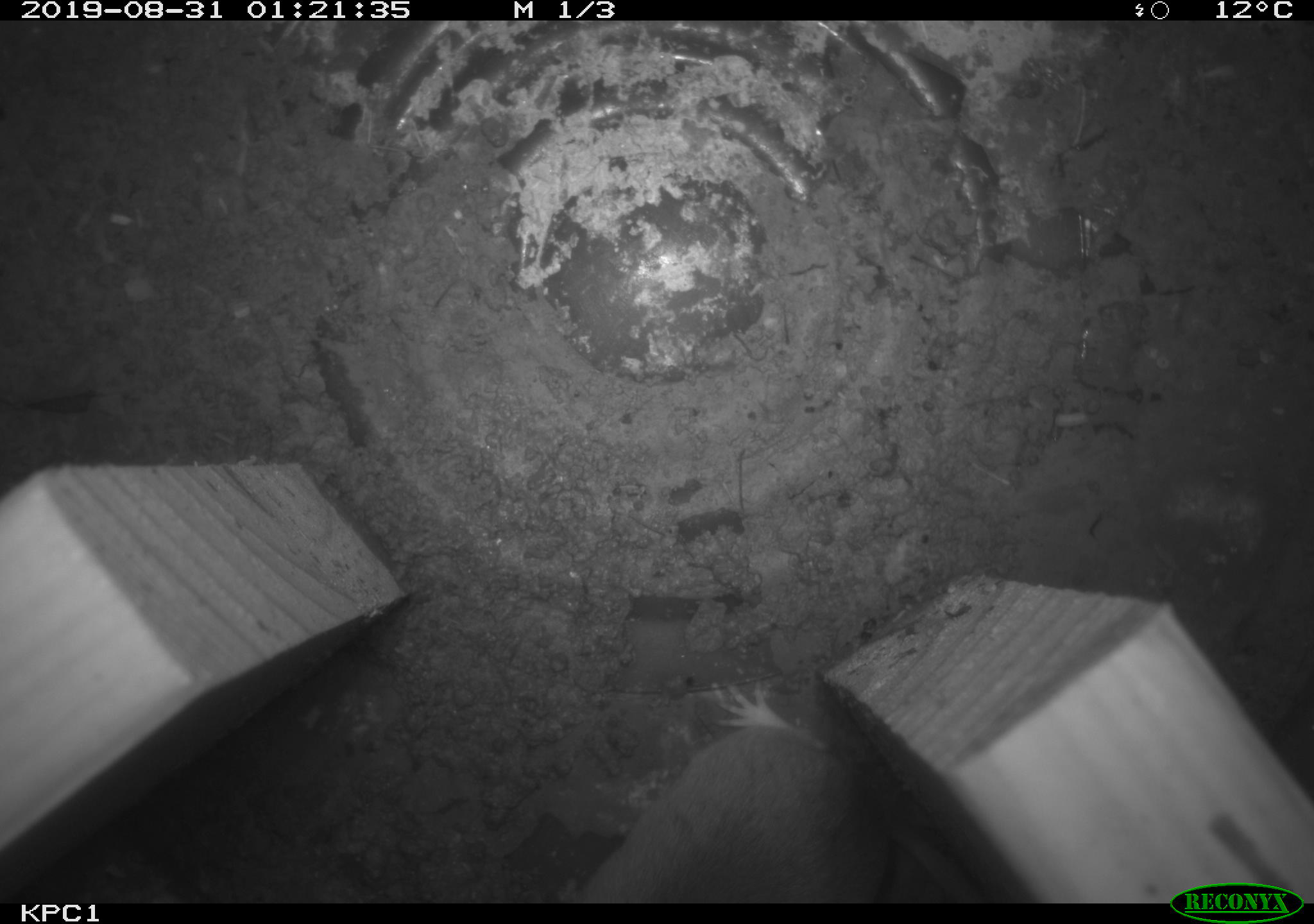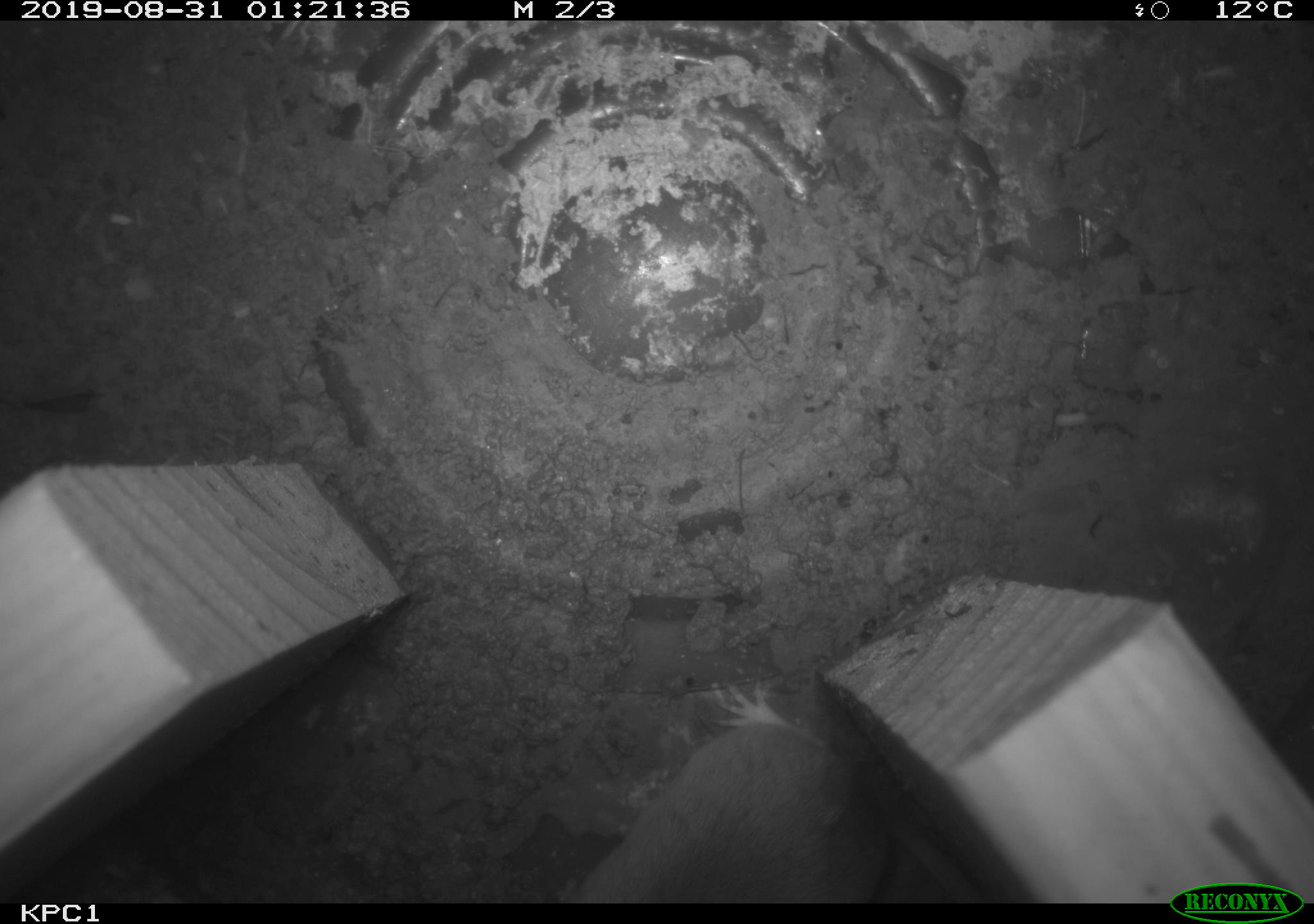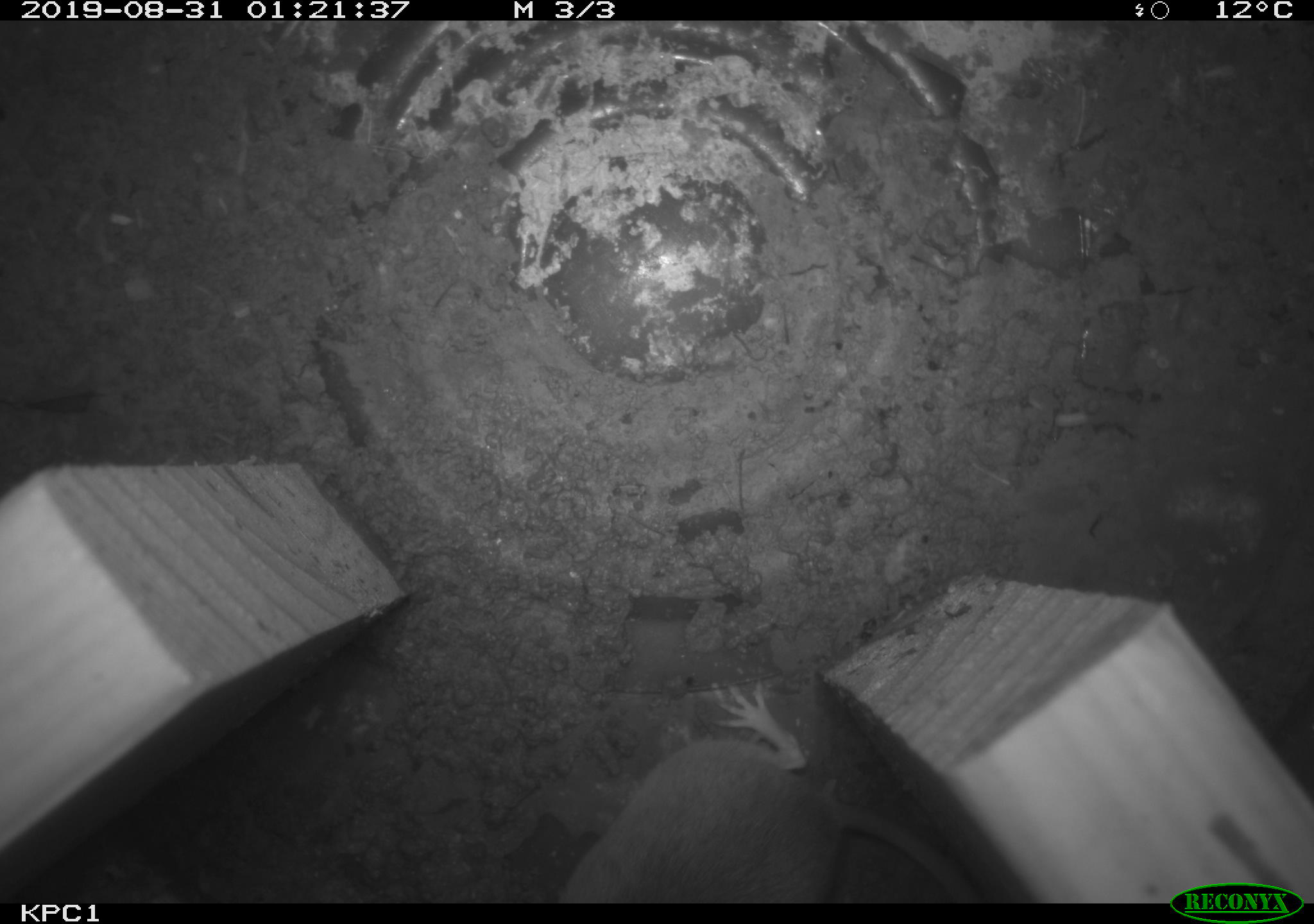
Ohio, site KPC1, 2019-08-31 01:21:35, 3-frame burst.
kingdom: Animalia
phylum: Chordata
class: Mammalia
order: Rodentia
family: Cricetidae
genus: Peromyscus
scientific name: Peromyscus leucopus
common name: white-footed mouse